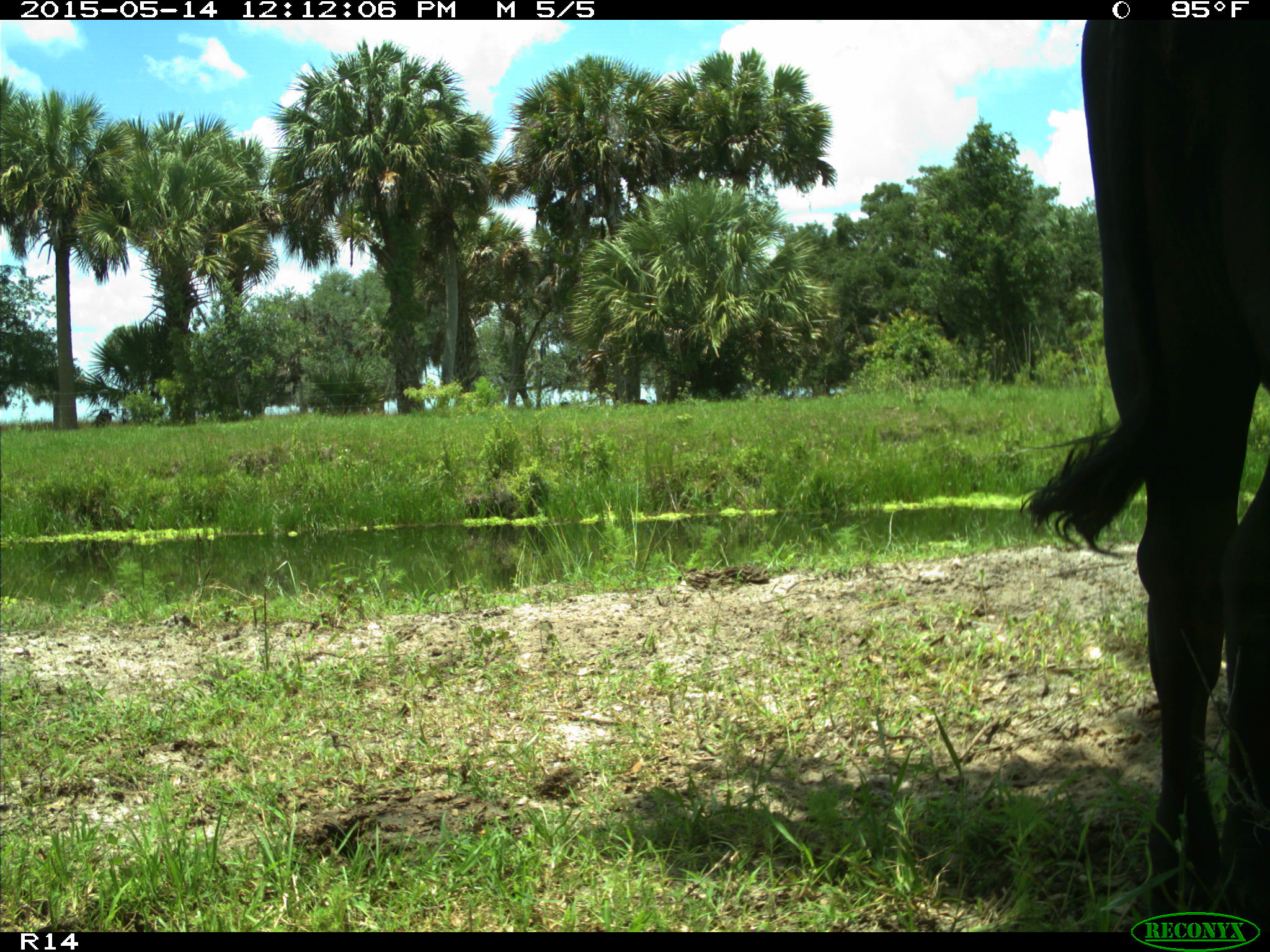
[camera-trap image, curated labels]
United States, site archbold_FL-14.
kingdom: Animalia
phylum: Chordata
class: Mammalia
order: Artiodactyla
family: Bovidae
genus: Bos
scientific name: Bos taurus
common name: domestic cow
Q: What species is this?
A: Bos taurus (domestic cow).